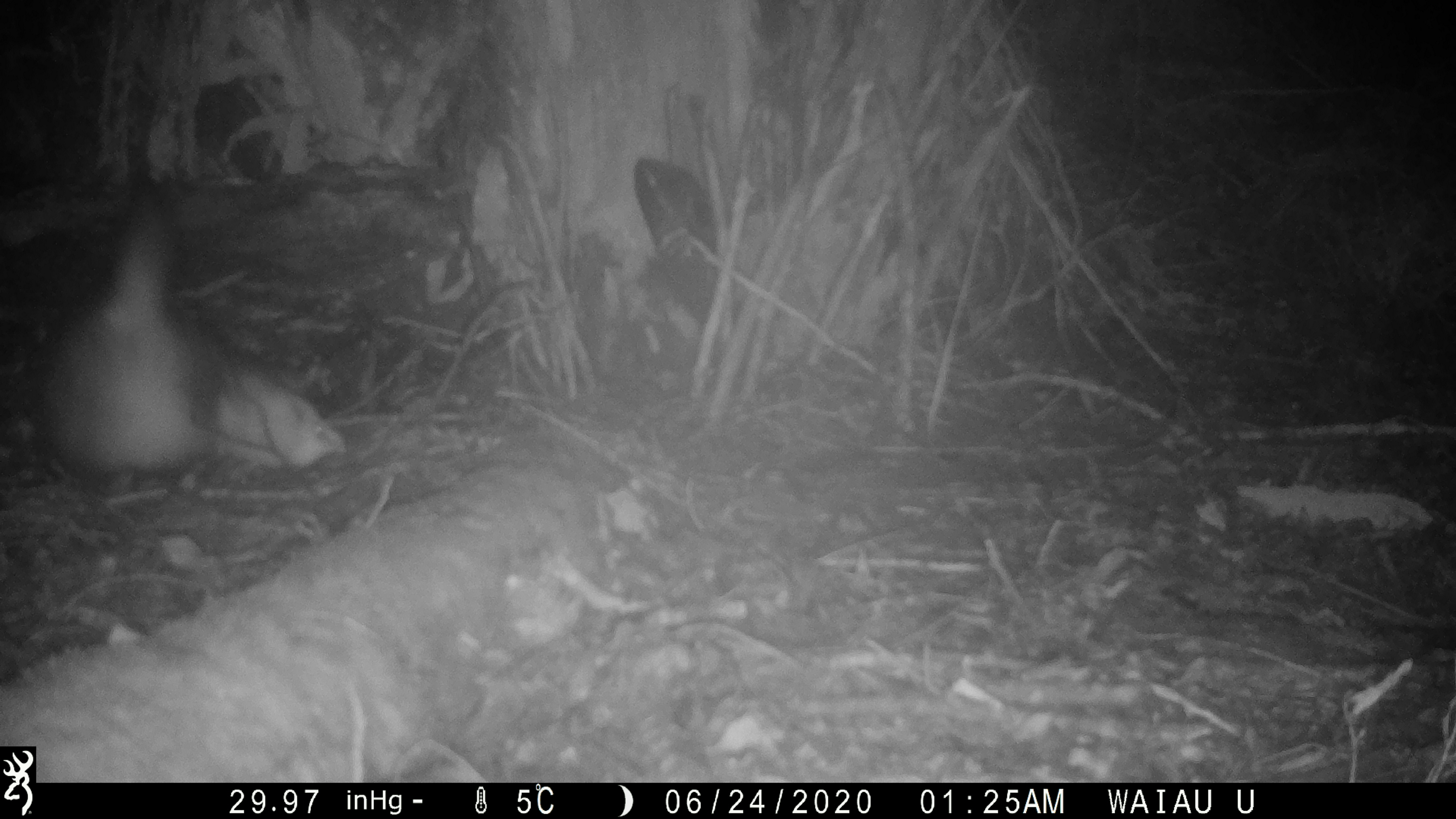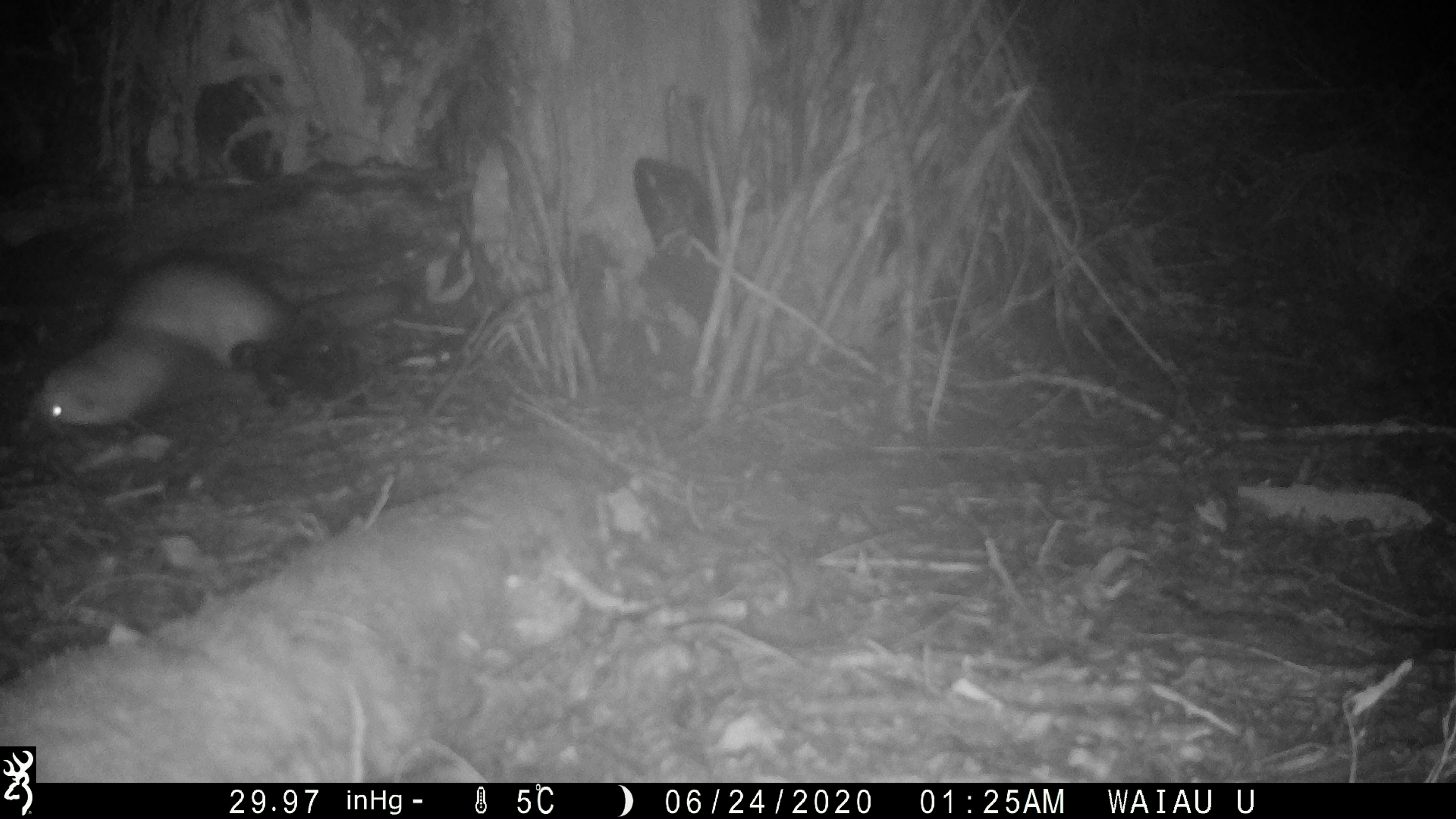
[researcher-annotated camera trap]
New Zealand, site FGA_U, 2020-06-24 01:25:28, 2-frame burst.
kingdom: Animalia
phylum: Chordata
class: Mammalia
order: Carnivora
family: Mustelidae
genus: Mustela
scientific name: Mustela furo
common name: ferret